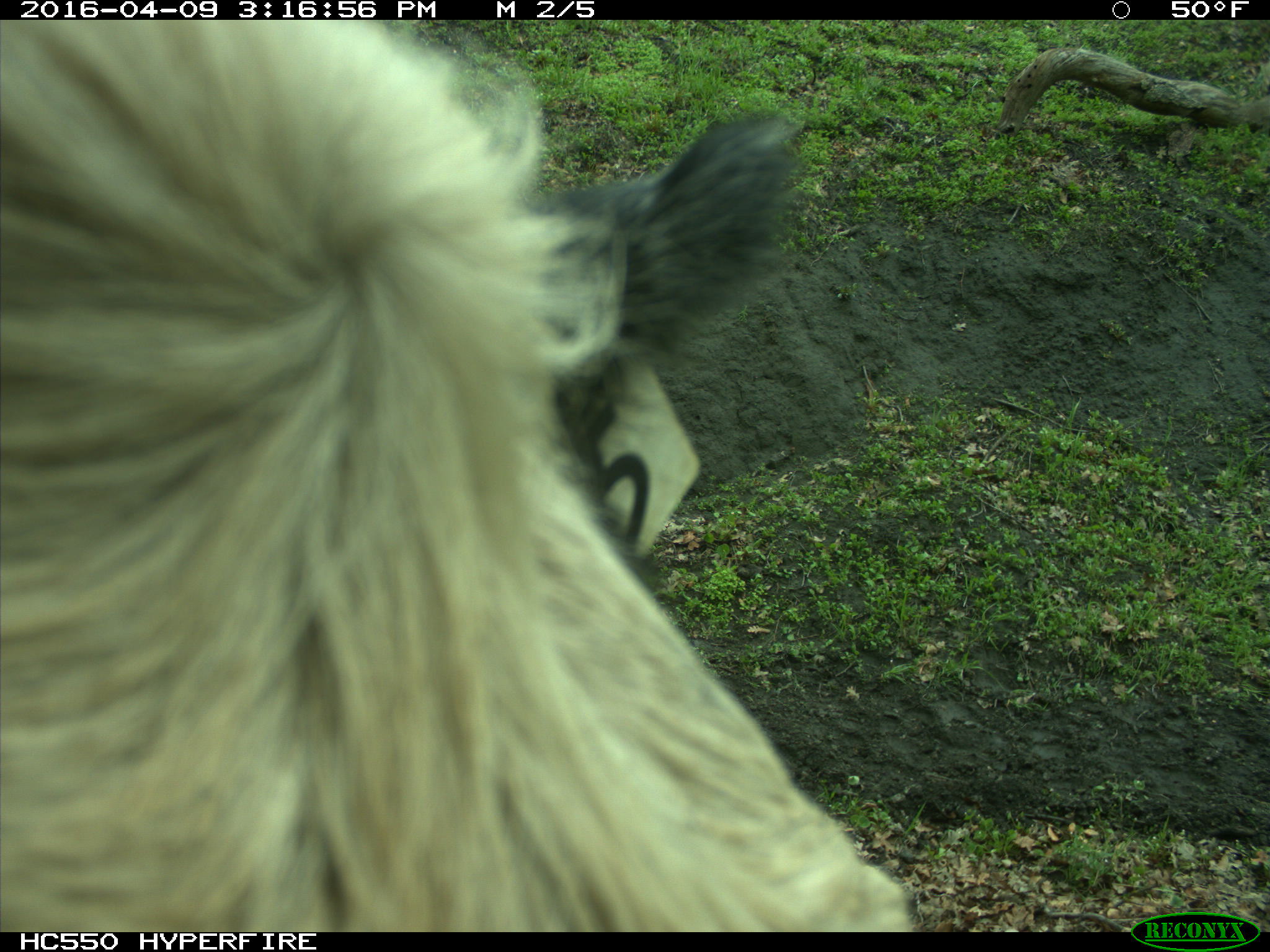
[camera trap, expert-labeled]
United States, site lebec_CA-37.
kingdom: Animalia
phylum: Chordata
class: Mammalia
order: Artiodactyla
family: Bovidae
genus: Bos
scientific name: Bos taurus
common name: domestic cow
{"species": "Bos taurus (domestic cow)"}